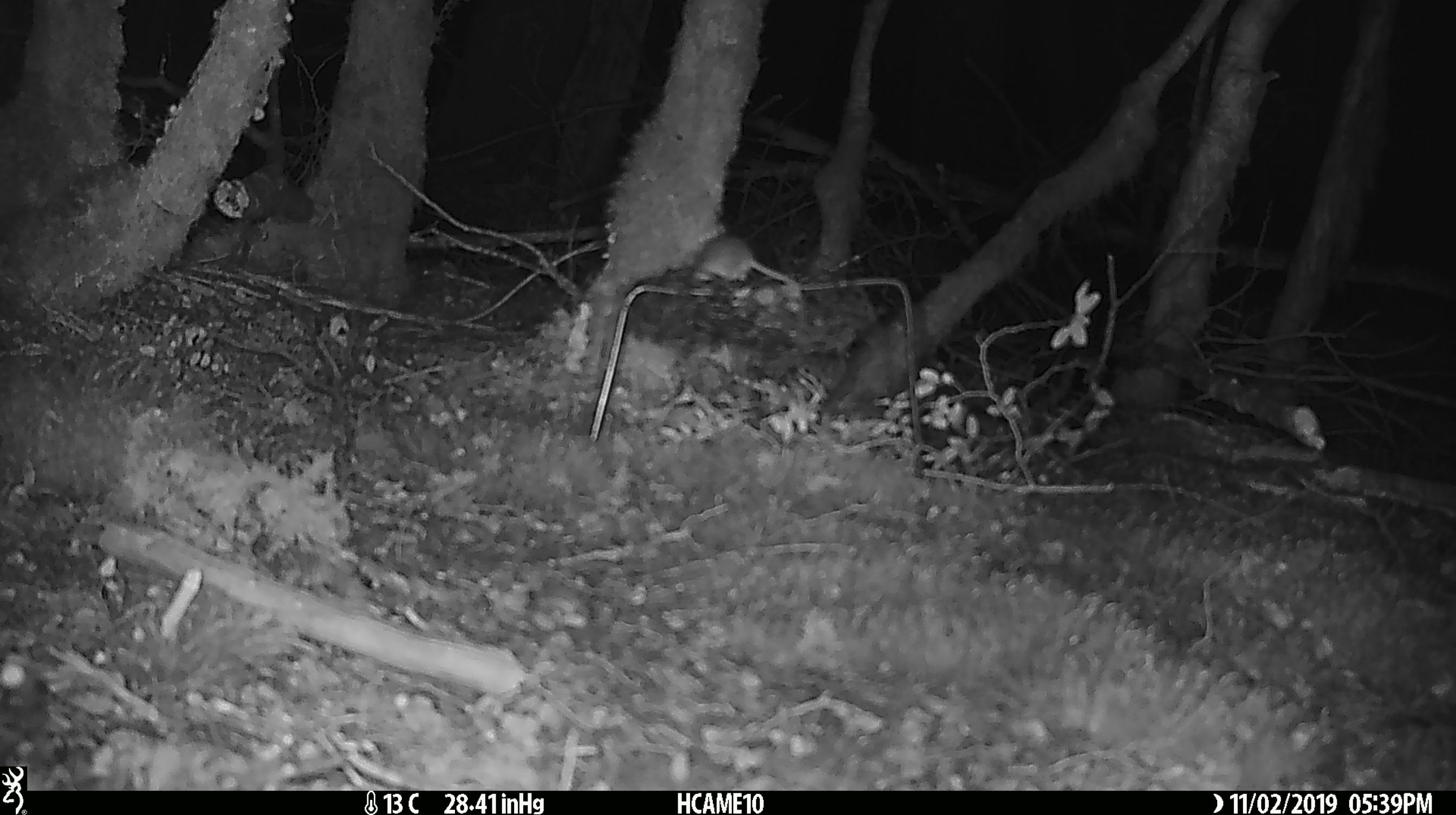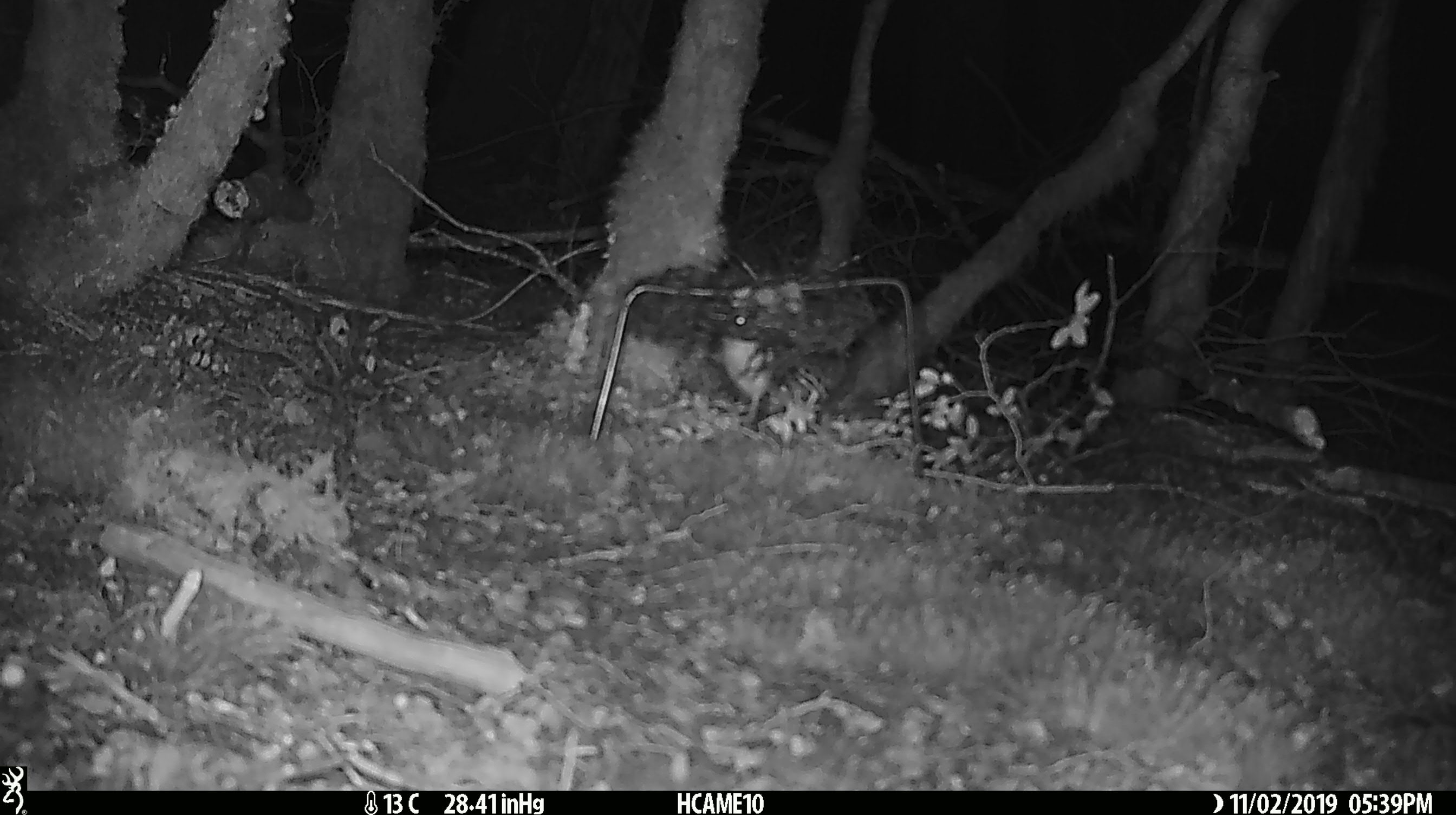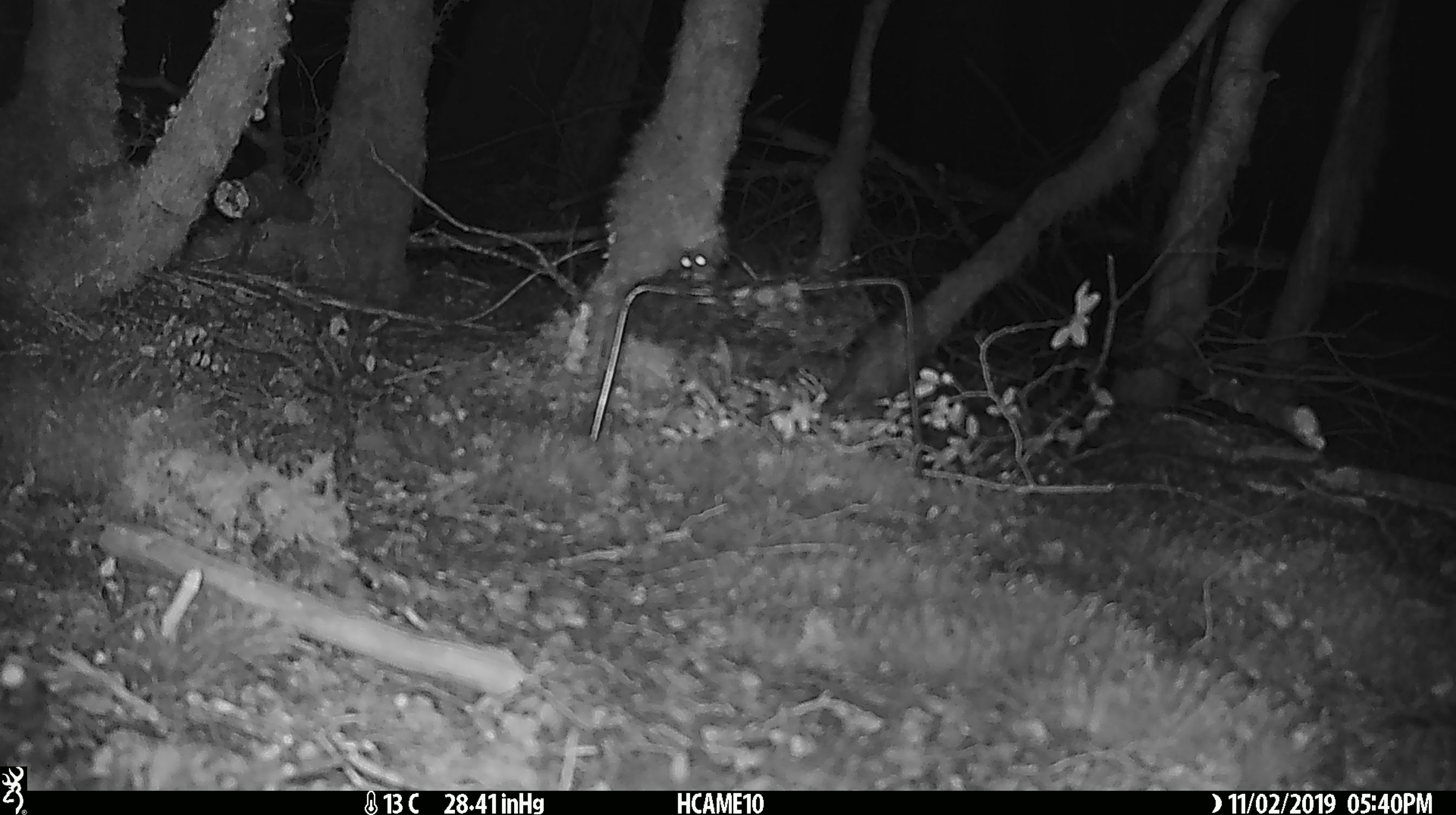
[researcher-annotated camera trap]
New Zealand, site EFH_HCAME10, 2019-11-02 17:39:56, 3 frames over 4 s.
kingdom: Animalia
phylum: Chordata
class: Mammalia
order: Rodentia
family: Muridae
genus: Mus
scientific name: Mus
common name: mouse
Mouse (Mus).